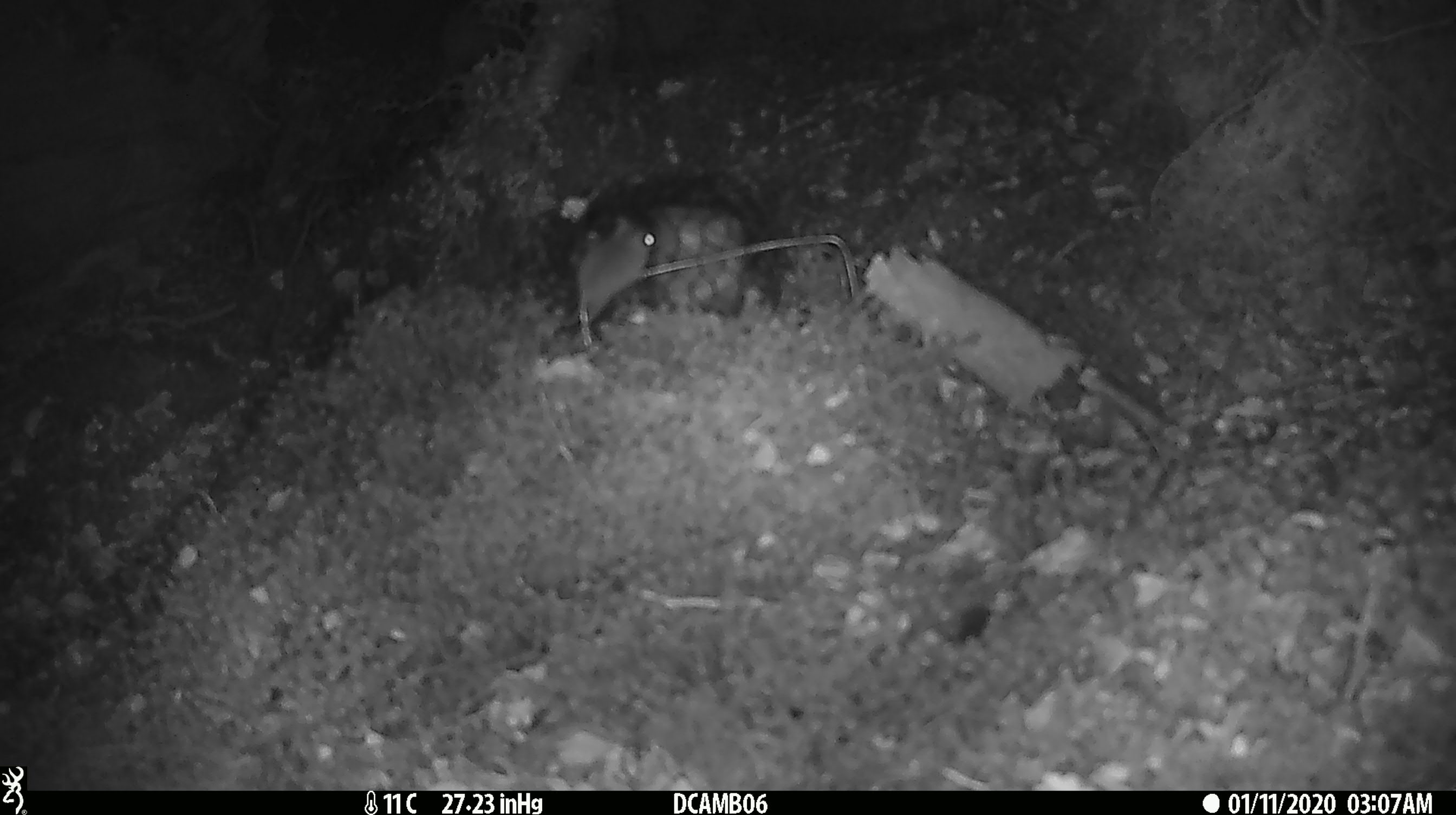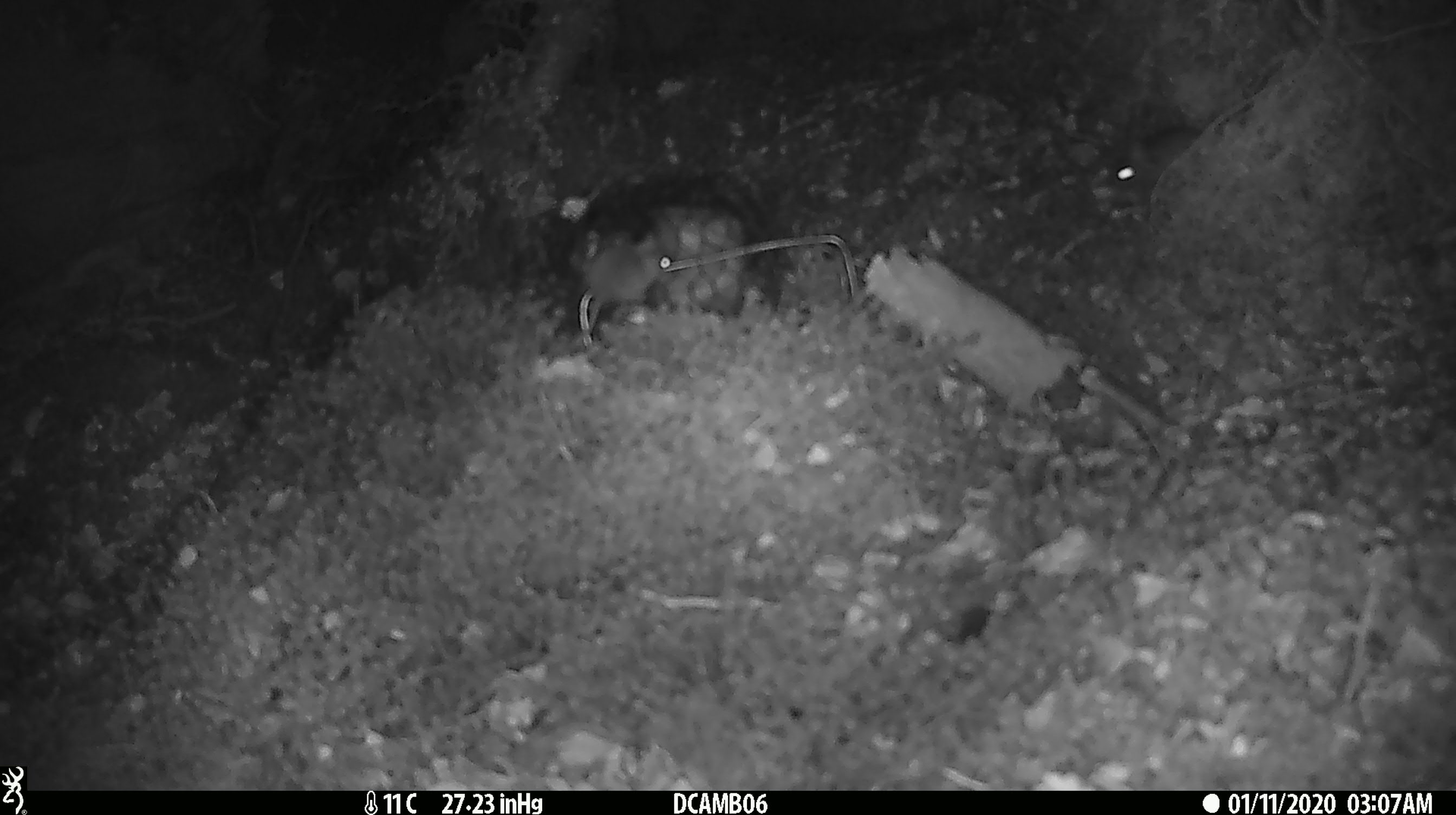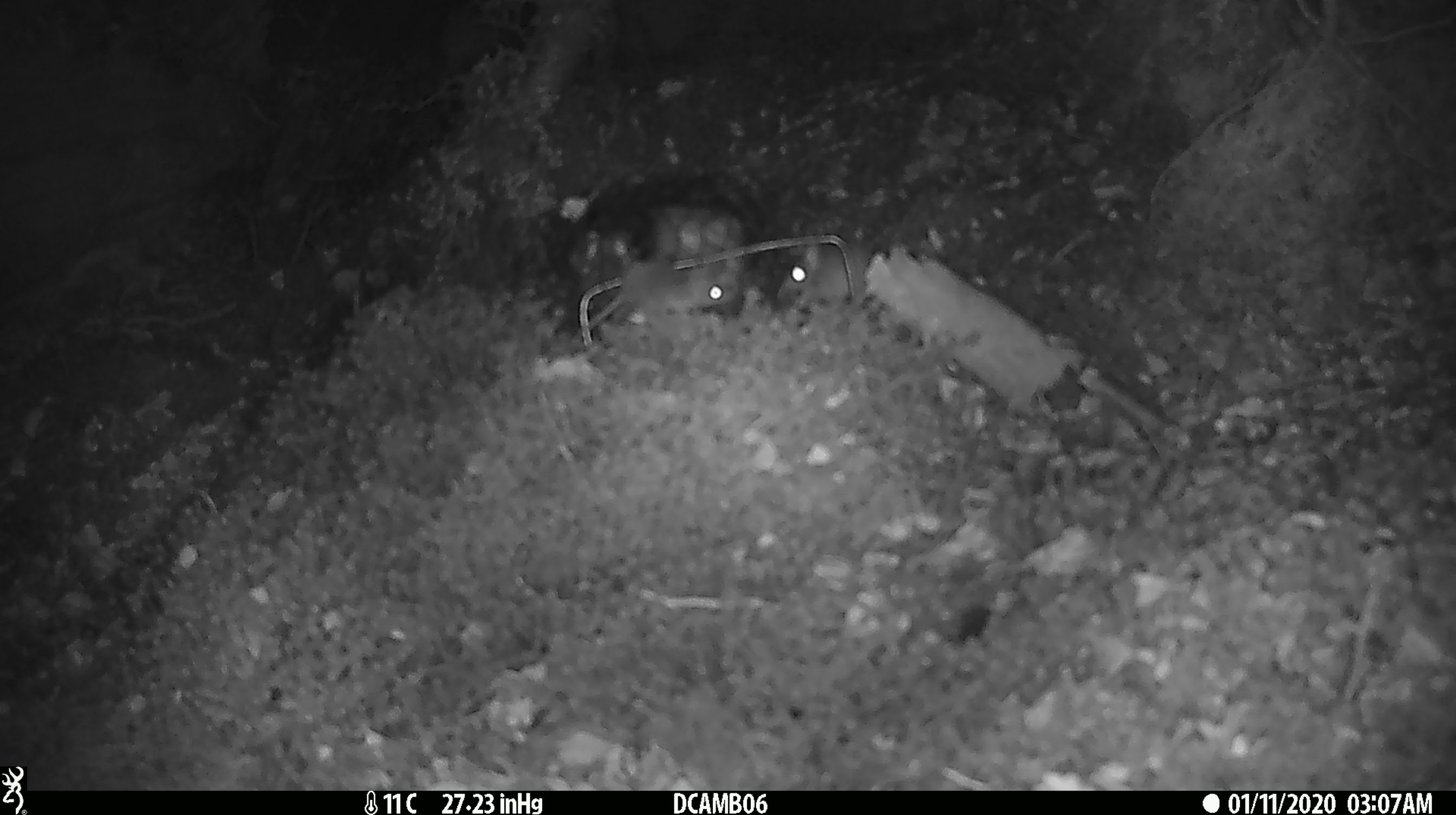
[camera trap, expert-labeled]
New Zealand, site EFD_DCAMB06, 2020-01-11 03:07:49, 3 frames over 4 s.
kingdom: Animalia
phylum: Chordata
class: Mammalia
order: Rodentia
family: Muridae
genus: Mus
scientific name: Mus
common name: mouse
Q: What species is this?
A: Mouse (Mus).